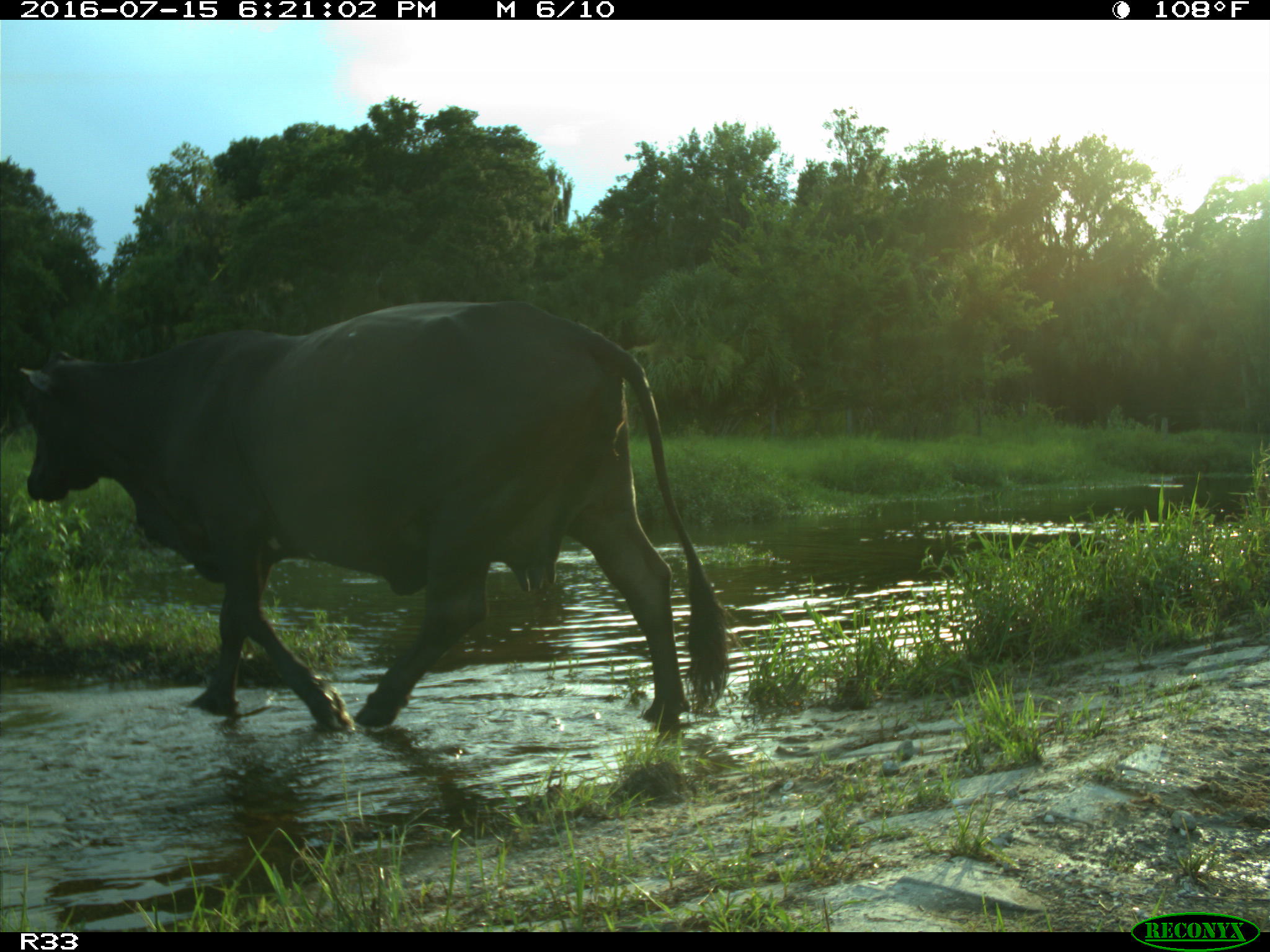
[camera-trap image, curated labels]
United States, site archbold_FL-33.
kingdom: Animalia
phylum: Chordata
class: Mammalia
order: Artiodactyla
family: Bovidae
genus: Bos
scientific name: Bos taurus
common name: domestic cow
Bos taurus (domestic cow).